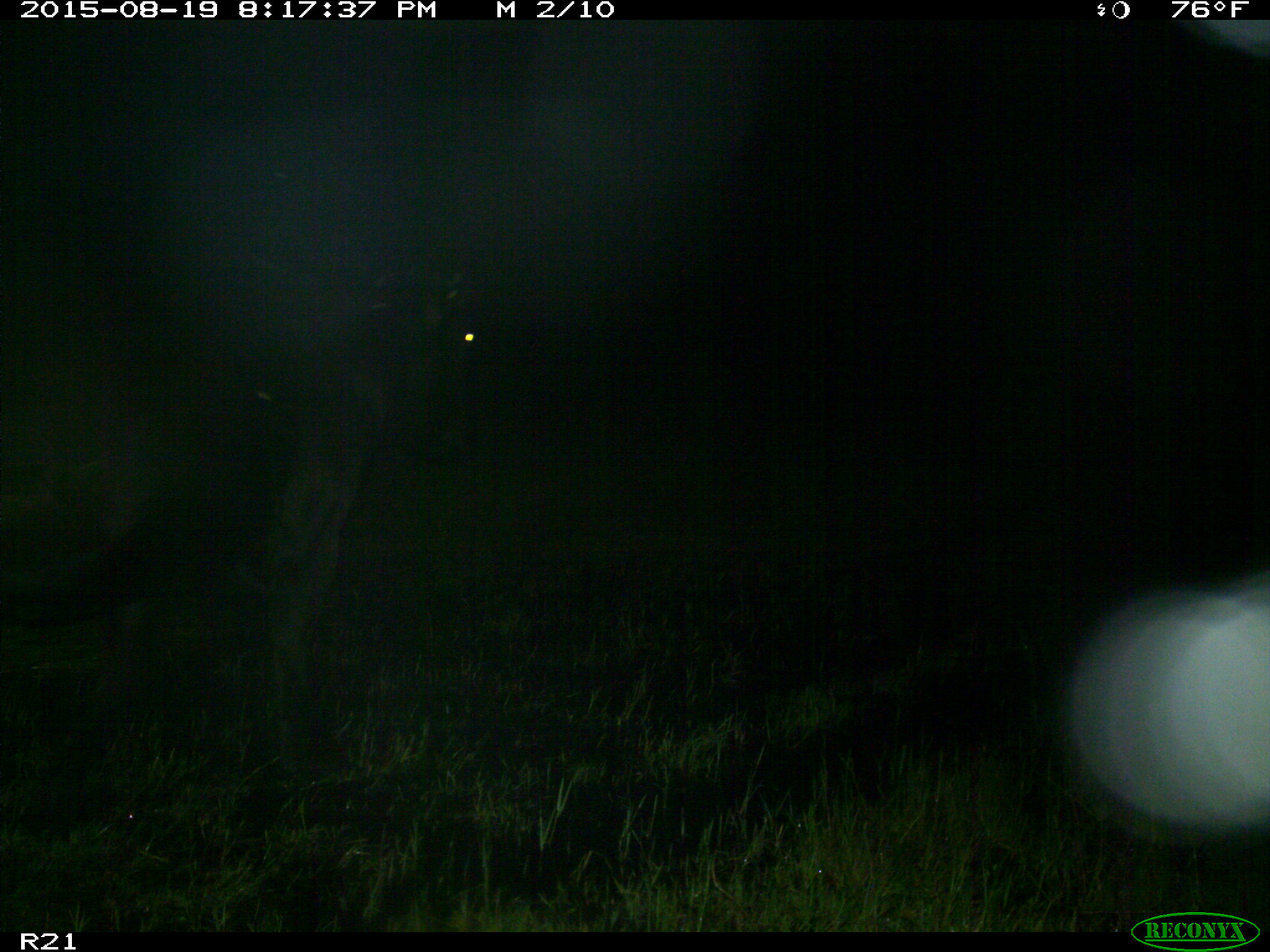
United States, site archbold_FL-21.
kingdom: Animalia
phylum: Chordata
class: Mammalia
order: Artiodactyla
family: Bovidae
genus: Bos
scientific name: Bos taurus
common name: domestic cow